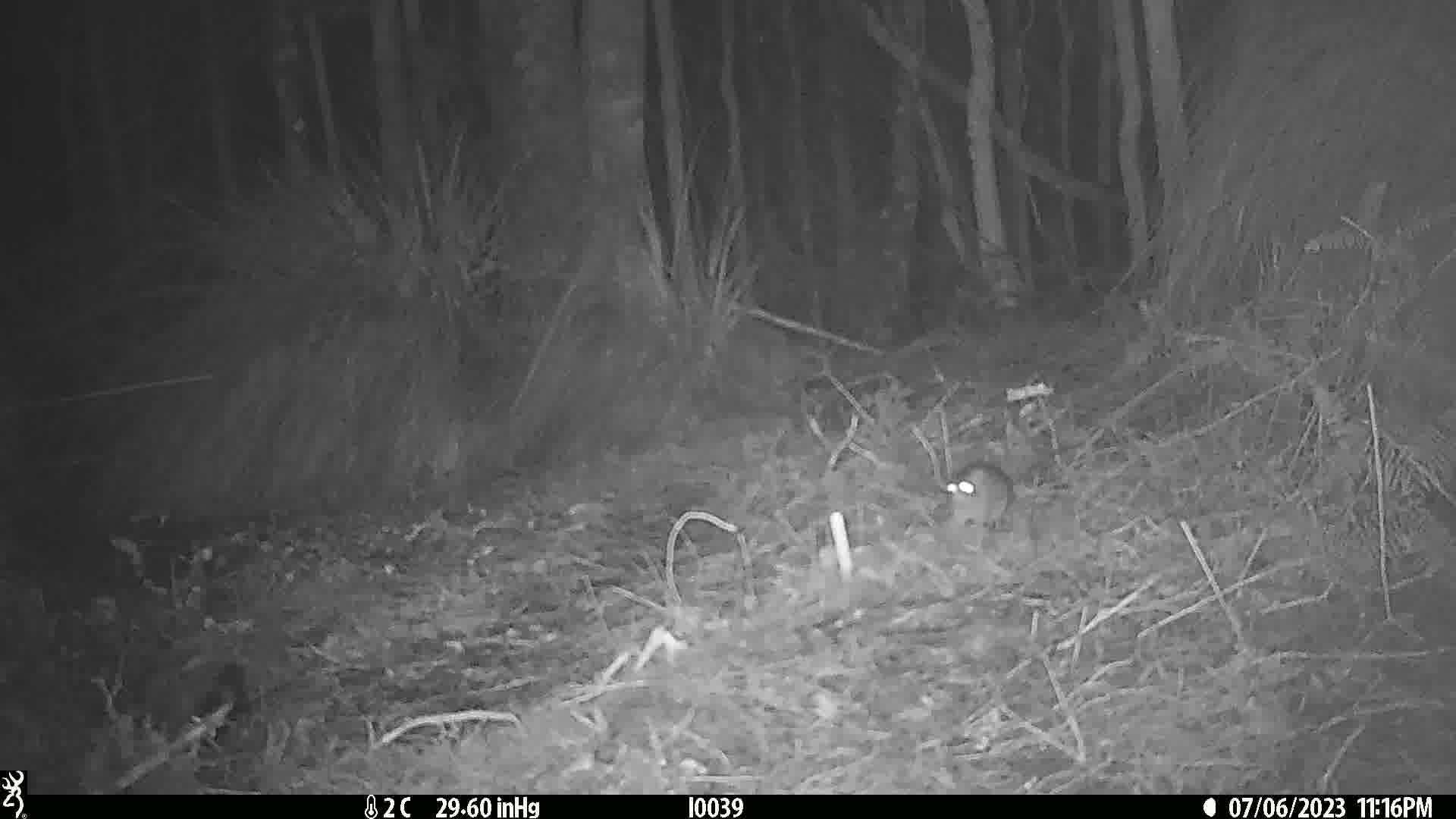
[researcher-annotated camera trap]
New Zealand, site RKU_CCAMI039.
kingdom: Animalia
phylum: Chordata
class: Mammalia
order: Rodentia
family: Muridae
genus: Rattus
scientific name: Rattus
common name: rat